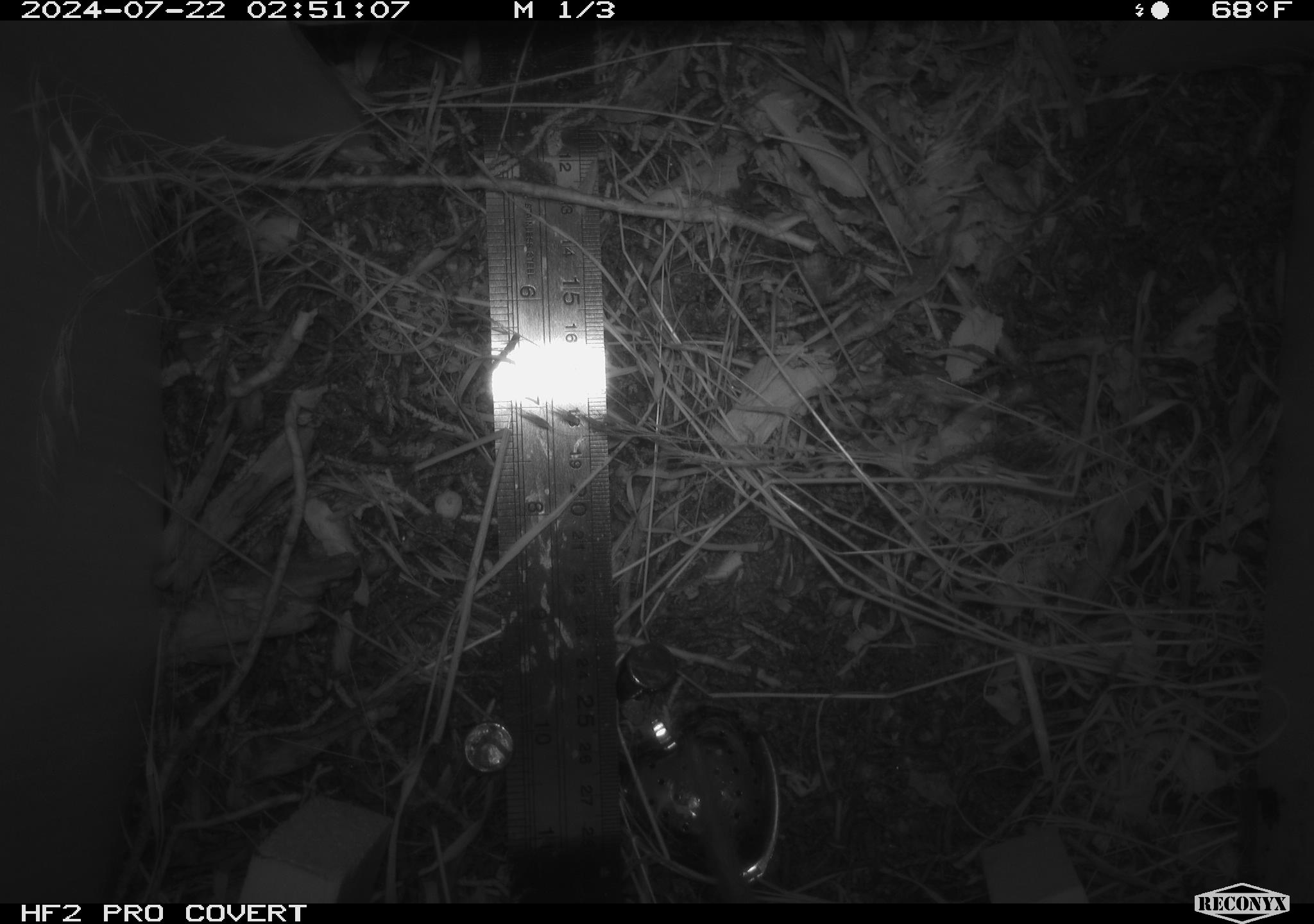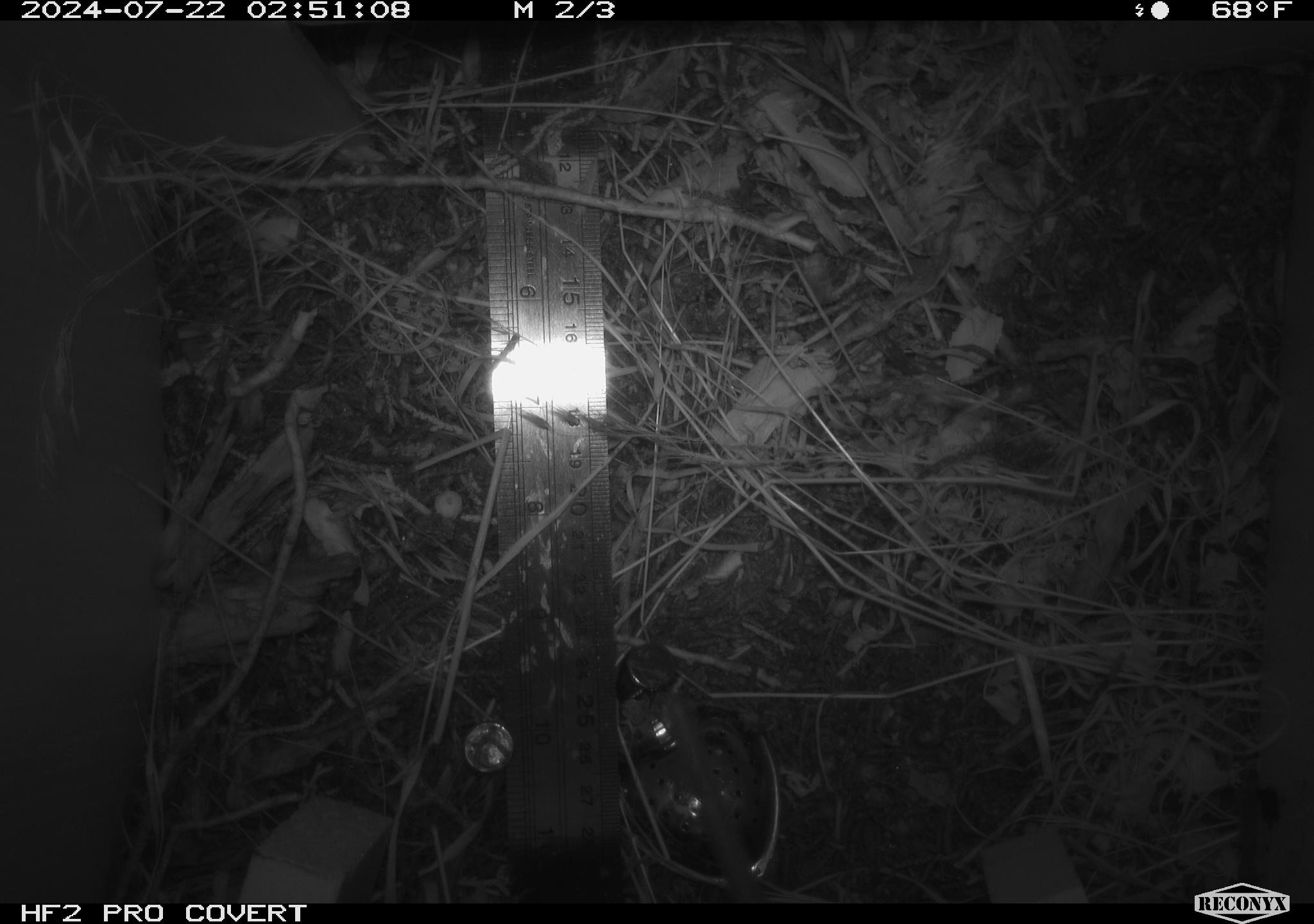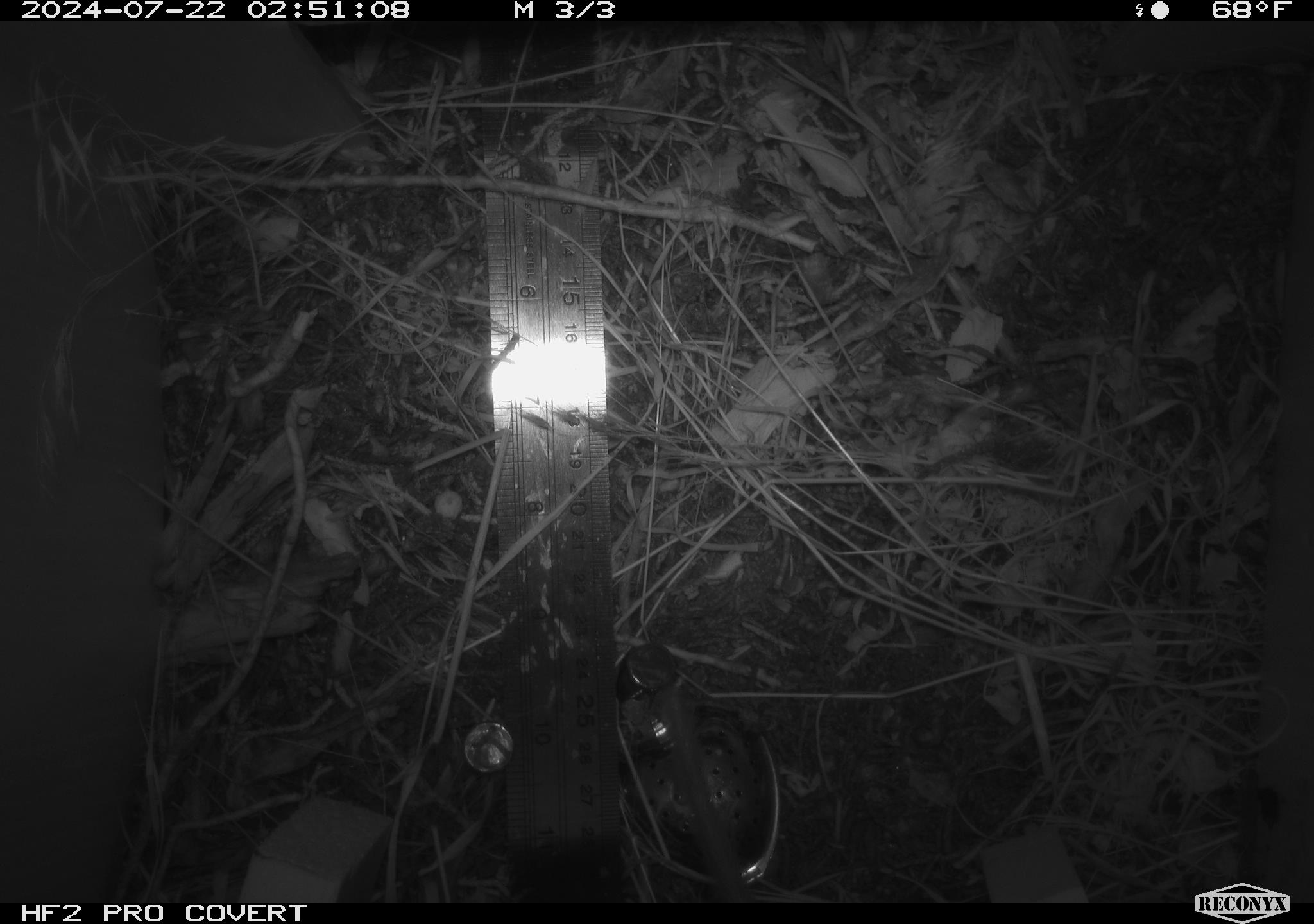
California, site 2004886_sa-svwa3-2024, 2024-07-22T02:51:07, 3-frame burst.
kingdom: Animalia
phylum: Chordata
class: Mammalia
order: Rodentia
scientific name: Rodentia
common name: woodrat or rat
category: woodrat or rat species